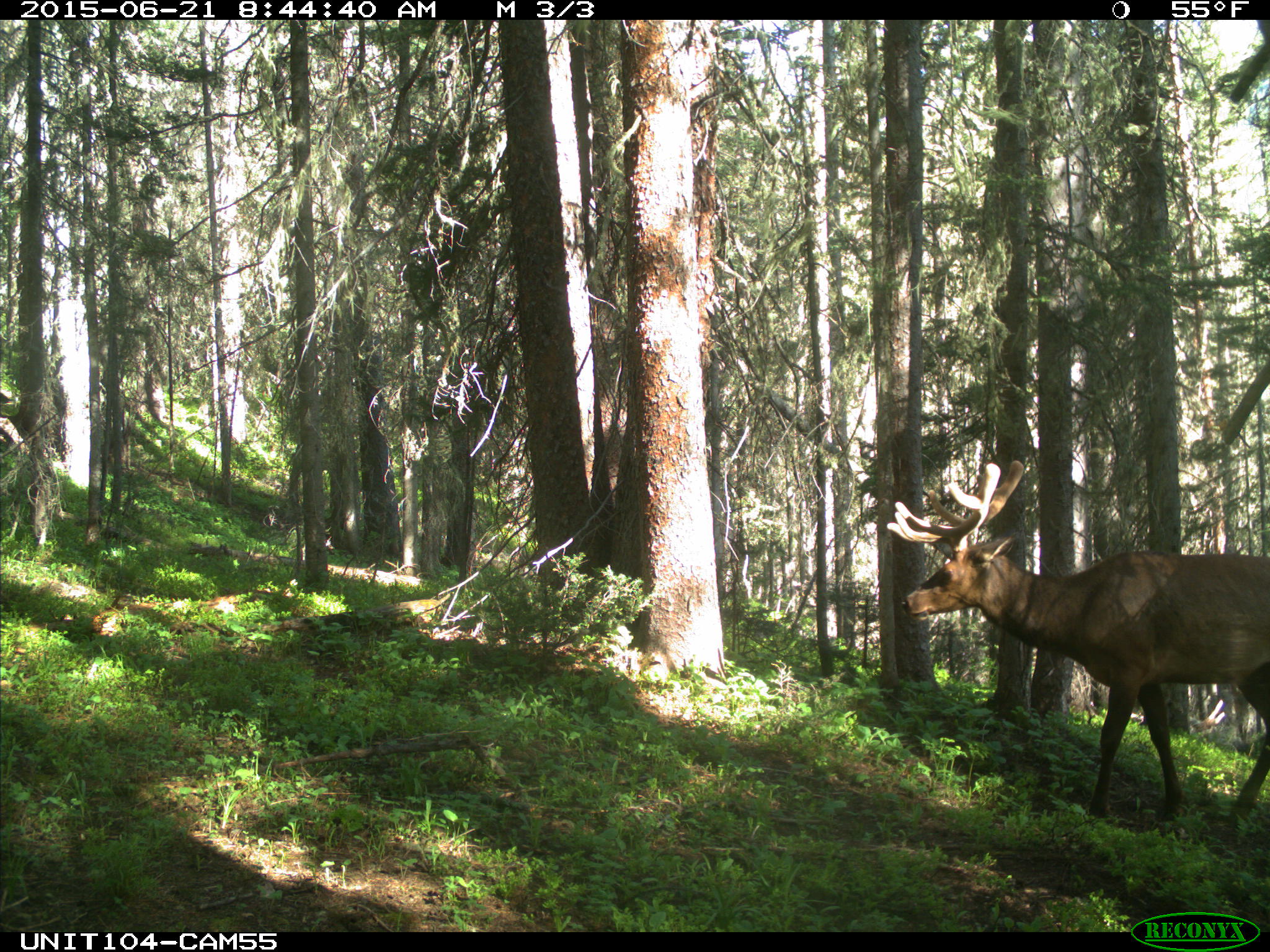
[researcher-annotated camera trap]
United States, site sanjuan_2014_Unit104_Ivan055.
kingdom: Animalia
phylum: Chordata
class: Mammalia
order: Artiodactyla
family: Cervidae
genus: Cervus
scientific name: Cervus elaphus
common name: red deer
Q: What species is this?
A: Cervus elaphus (red deer).